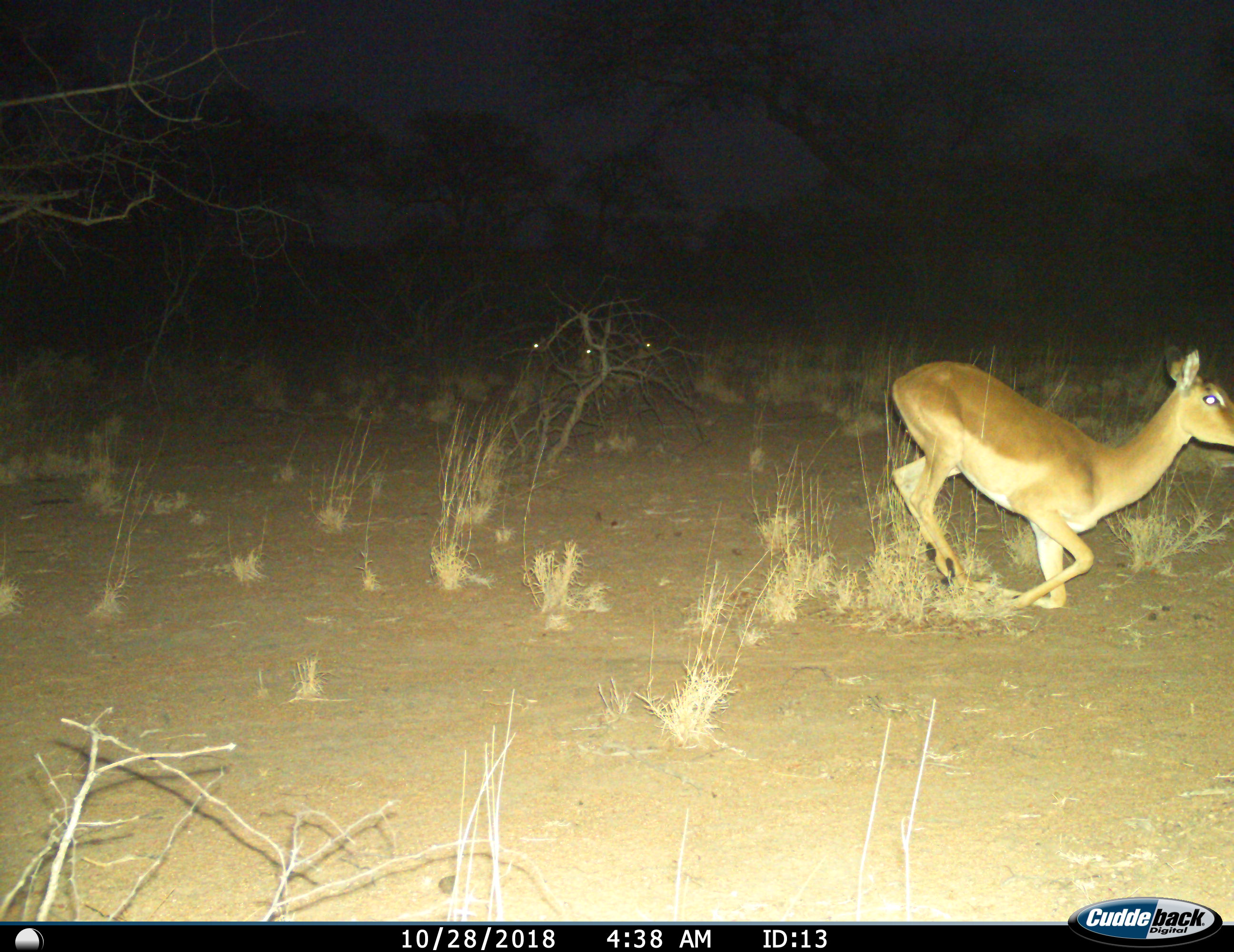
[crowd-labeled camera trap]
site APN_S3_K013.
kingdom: Animalia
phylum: Chordata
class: Mammalia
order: Artiodactyla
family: Bovidae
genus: Aepyceros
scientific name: Aepyceros melampus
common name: impala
Impala (Aepyceros melampus), count 1. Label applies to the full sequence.